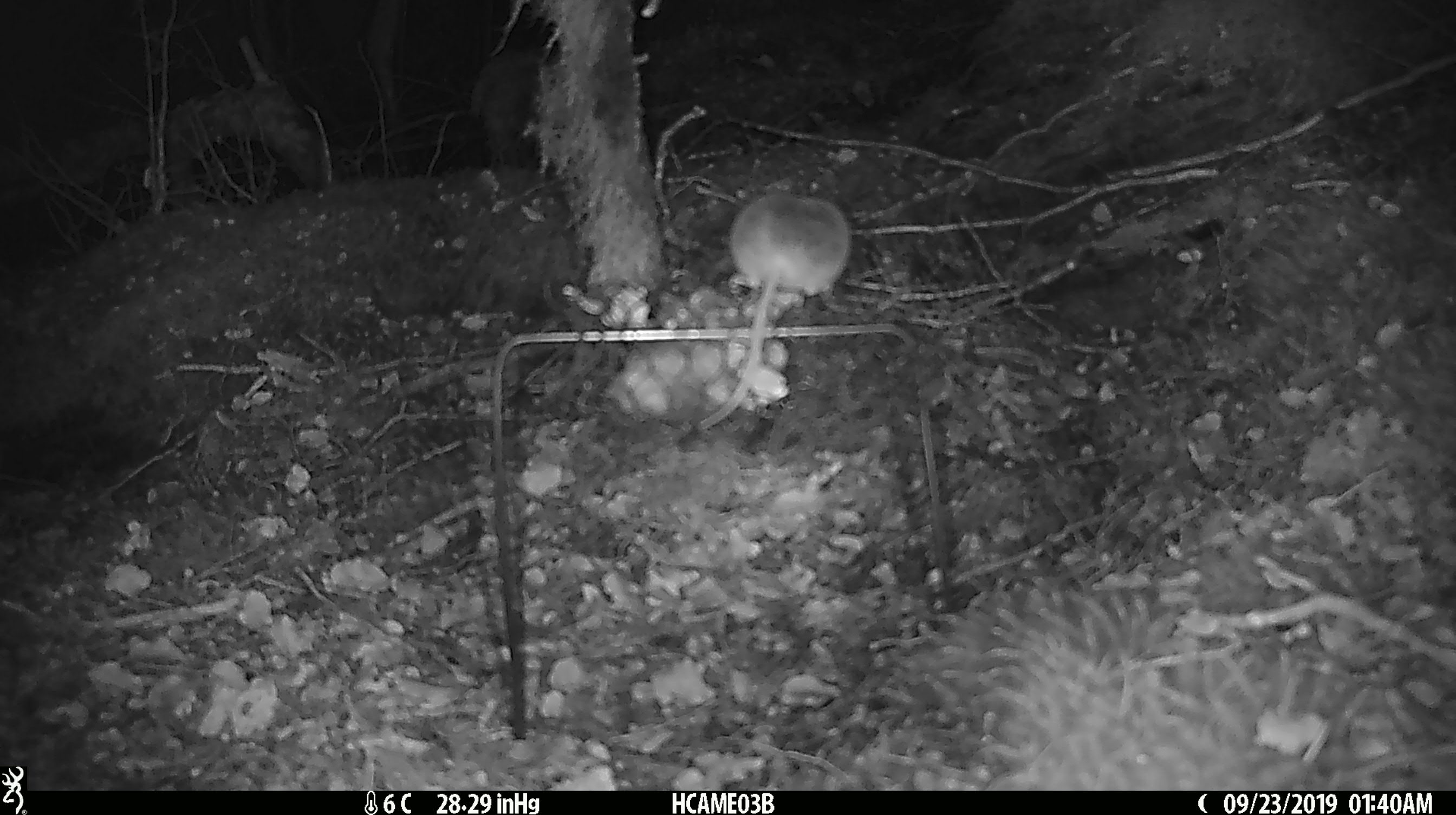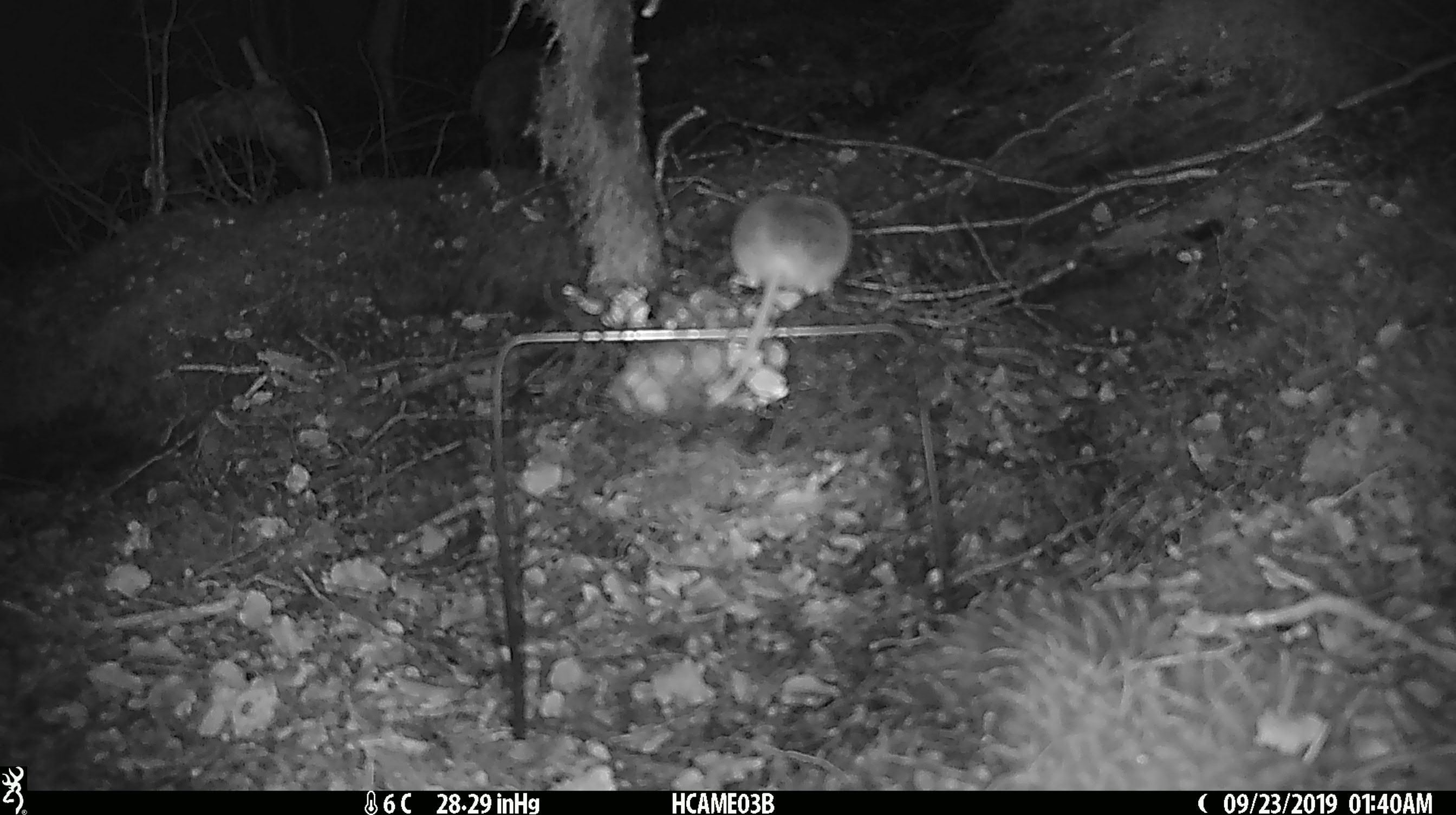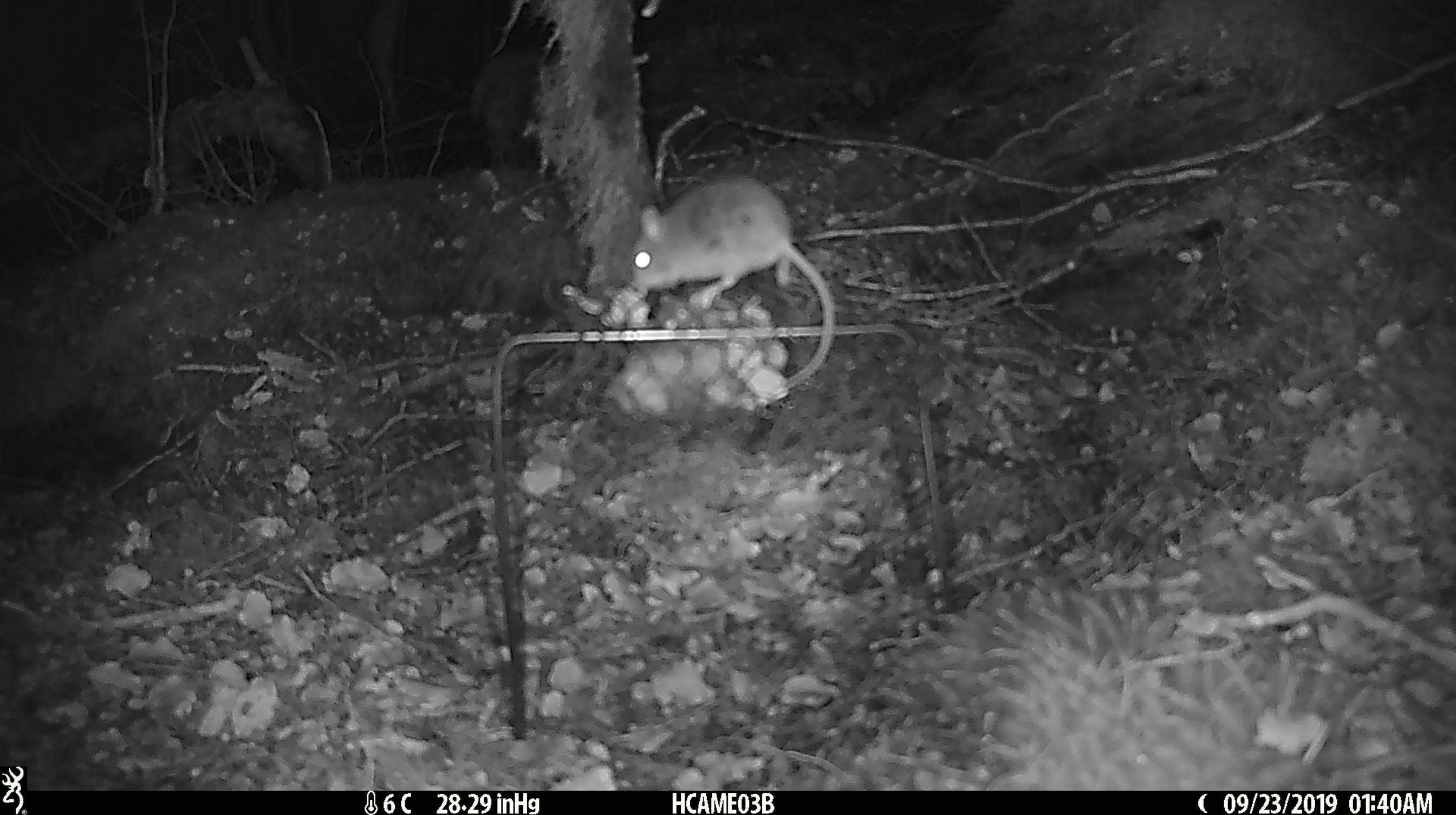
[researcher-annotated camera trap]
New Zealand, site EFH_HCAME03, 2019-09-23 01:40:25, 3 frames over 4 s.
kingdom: Animalia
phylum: Chordata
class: Mammalia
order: Rodentia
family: Muridae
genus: Mus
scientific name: Mus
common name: mouse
Mouse (Mus).